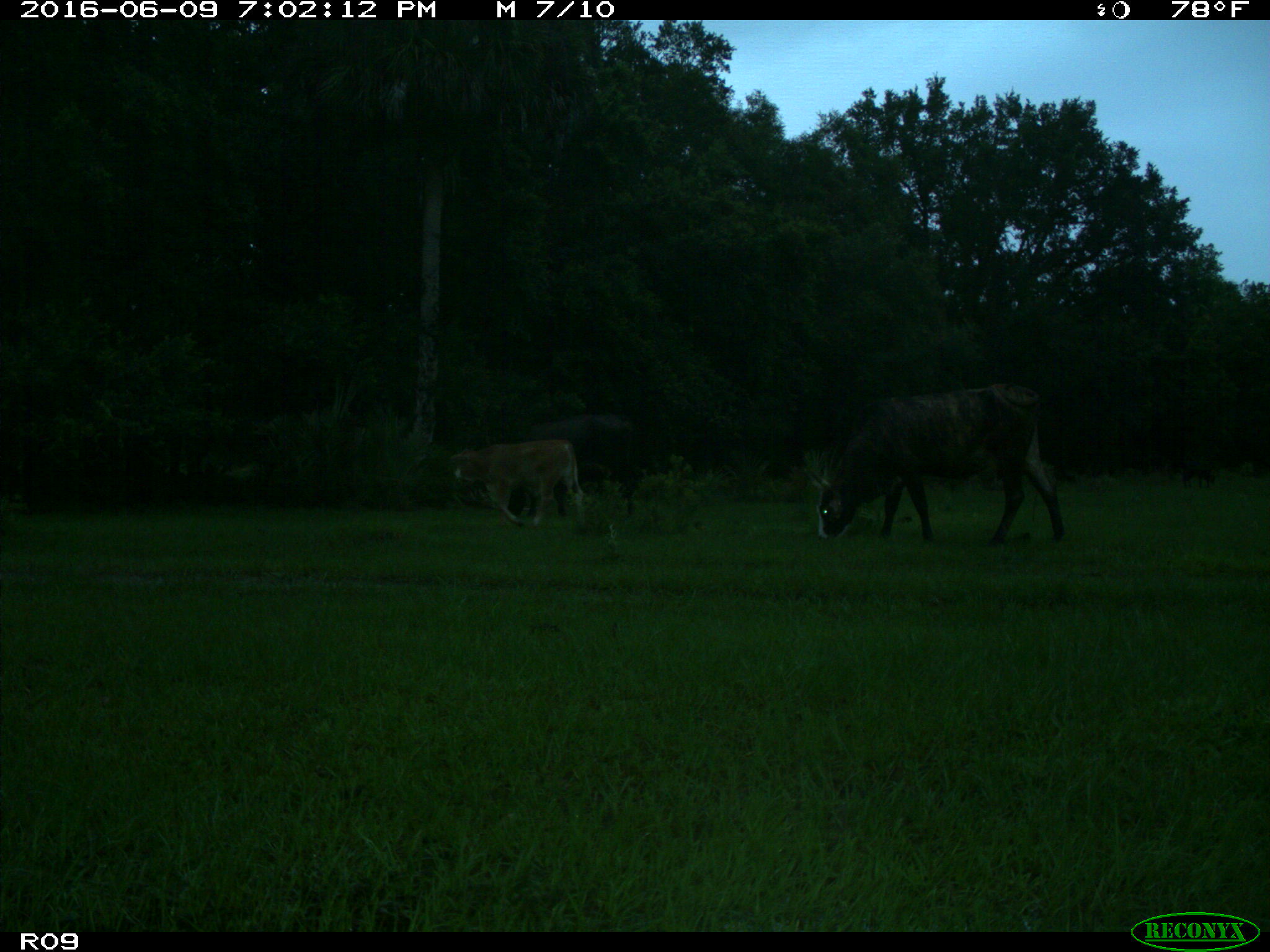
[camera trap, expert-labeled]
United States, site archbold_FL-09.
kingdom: Animalia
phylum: Chordata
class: Mammalia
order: Artiodactyla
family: Bovidae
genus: Bos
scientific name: Bos taurus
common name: domestic cow